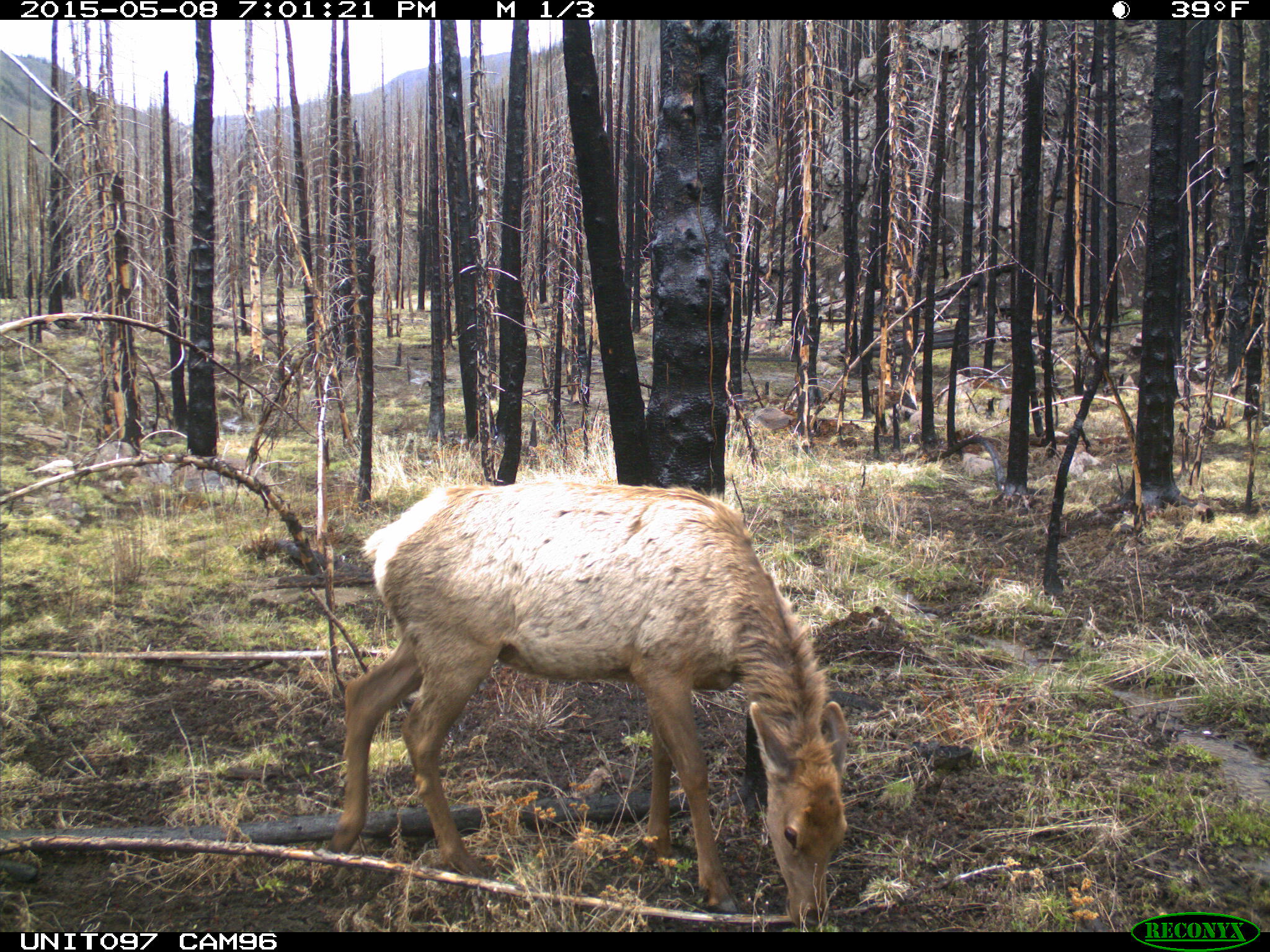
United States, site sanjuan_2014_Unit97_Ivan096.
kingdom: Animalia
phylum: Chordata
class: Mammalia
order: Artiodactyla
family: Cervidae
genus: Cervus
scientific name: Cervus elaphus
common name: red deer